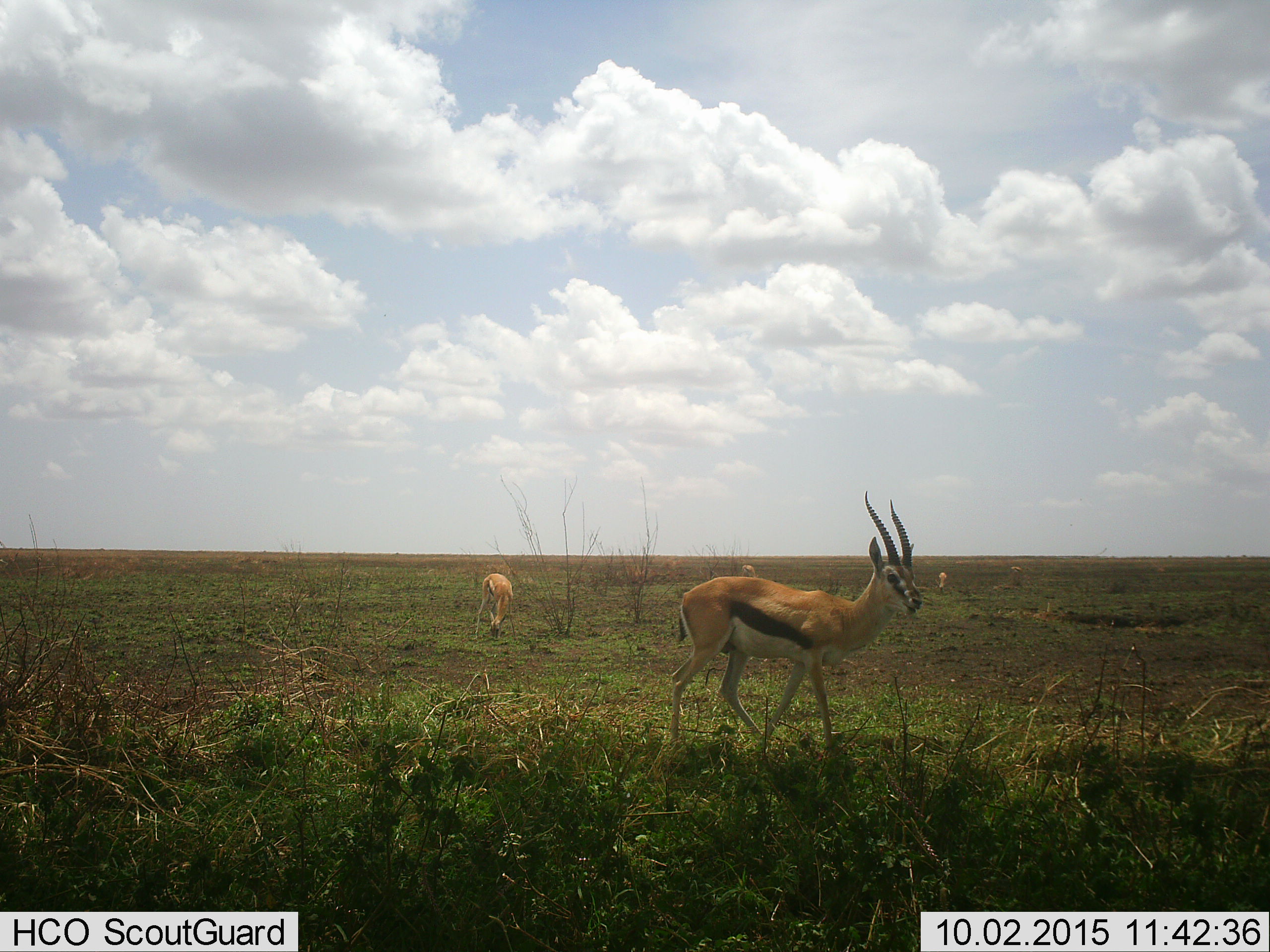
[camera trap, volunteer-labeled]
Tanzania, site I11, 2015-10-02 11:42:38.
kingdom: Animalia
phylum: Chordata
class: Mammalia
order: Artiodactyla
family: Bovidae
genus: Eudorcas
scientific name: Eudorcas thomsonii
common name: thomson's gazelle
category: gazellethomsons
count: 5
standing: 80%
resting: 10%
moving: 40%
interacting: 0%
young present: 0%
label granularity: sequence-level